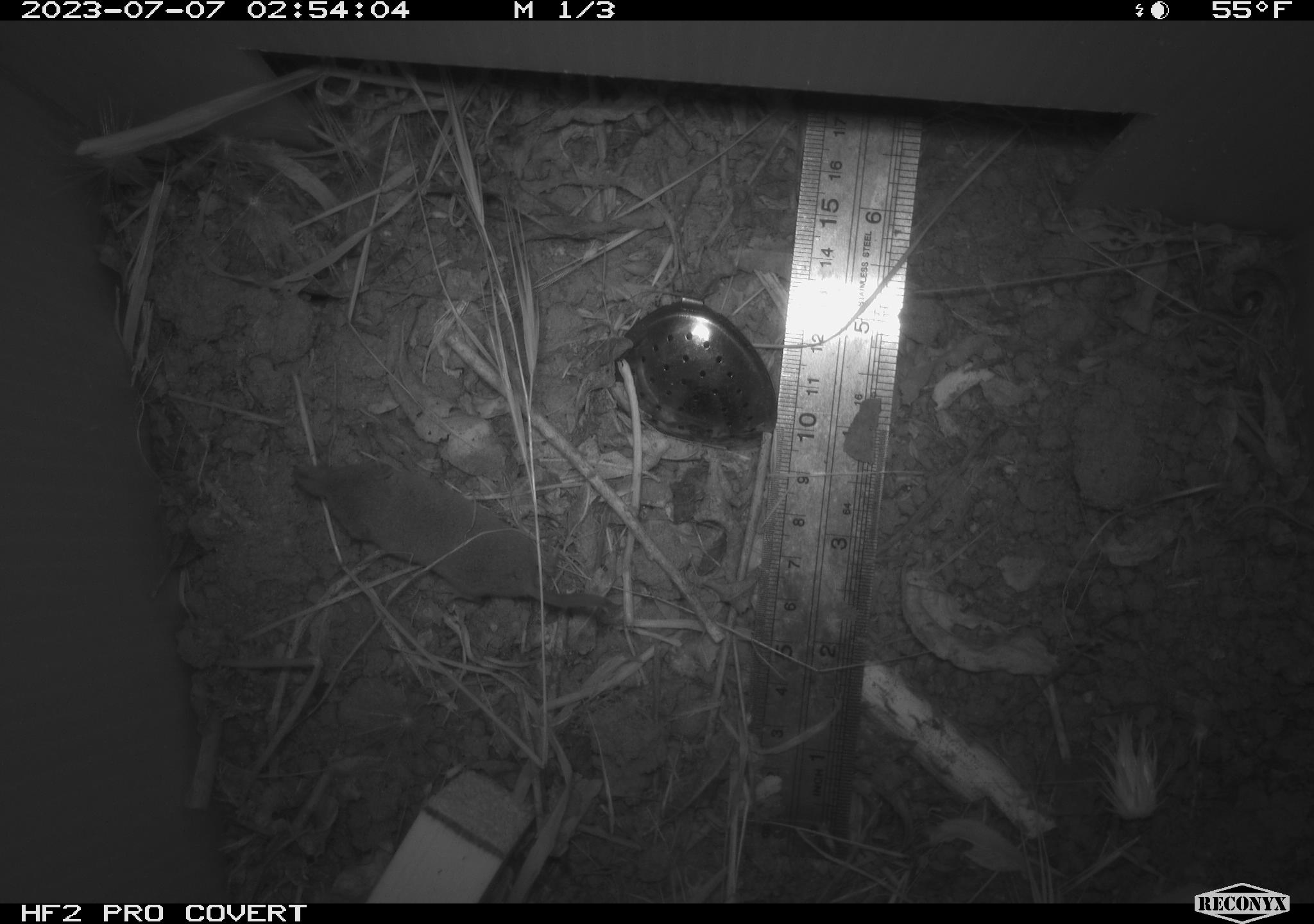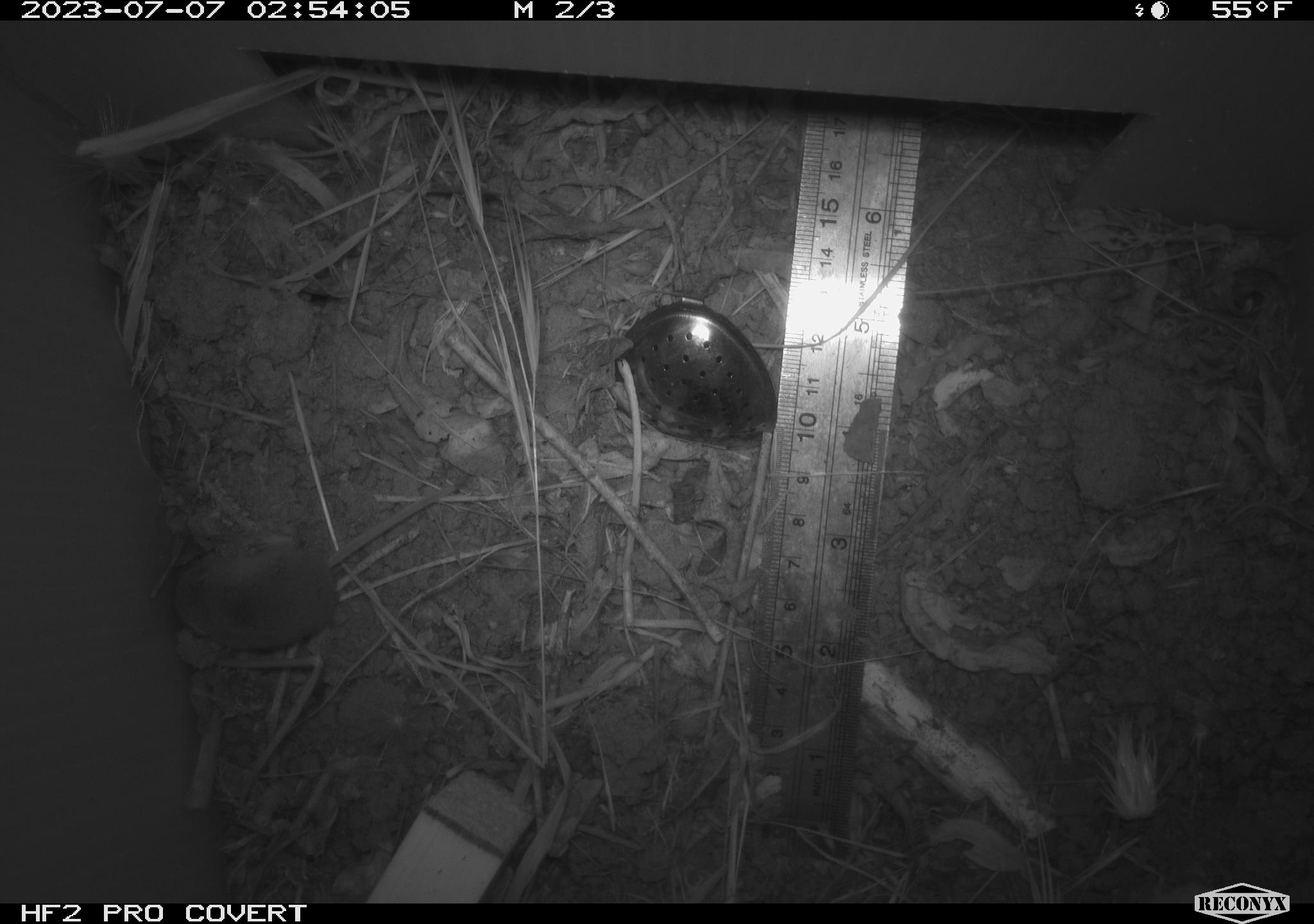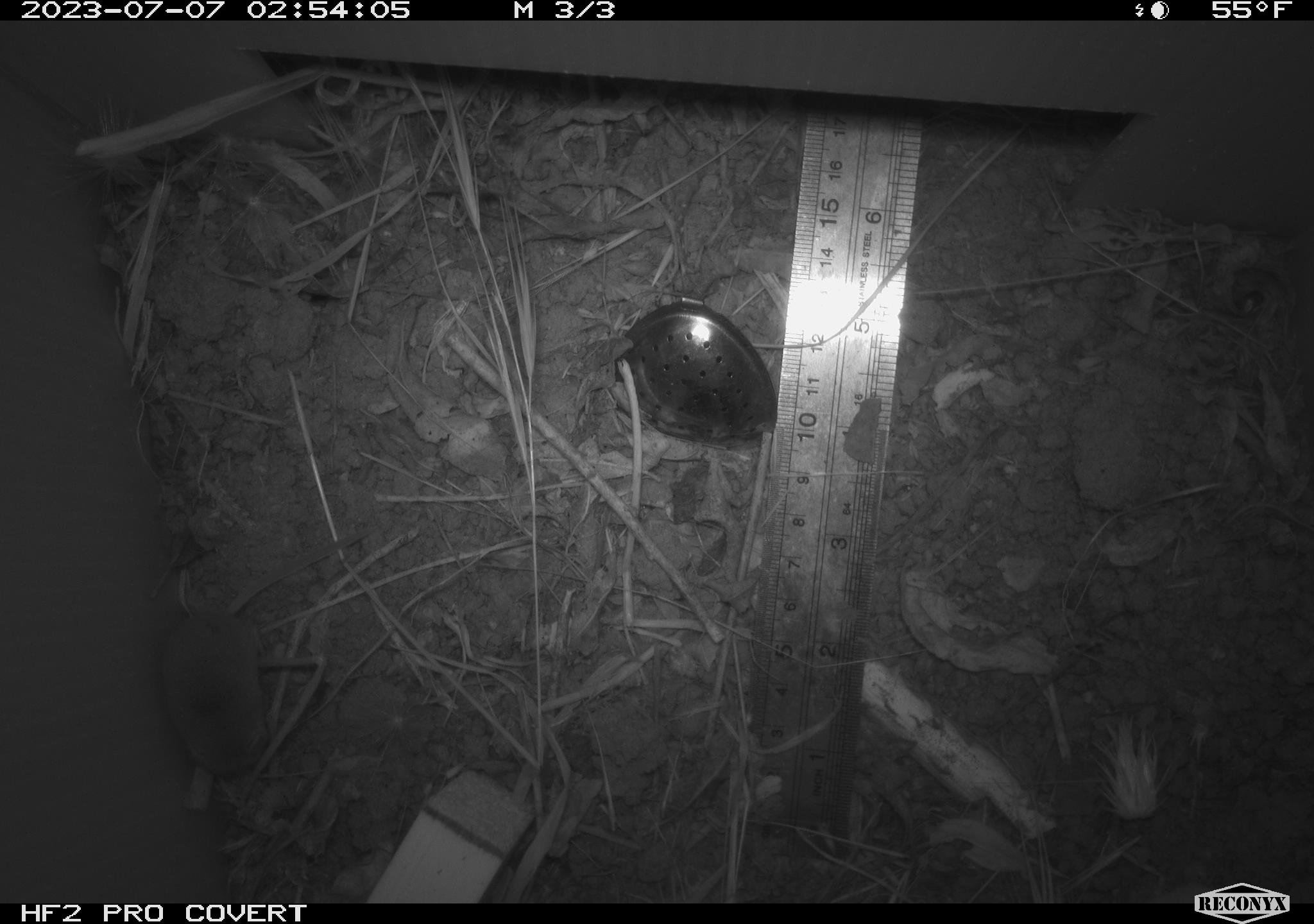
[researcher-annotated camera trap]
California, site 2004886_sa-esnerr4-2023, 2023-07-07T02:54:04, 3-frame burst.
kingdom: Animalia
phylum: Chordata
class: Mammalia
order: Eulipotyphla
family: Soricidae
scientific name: Soricidae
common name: shrews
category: soricidae family